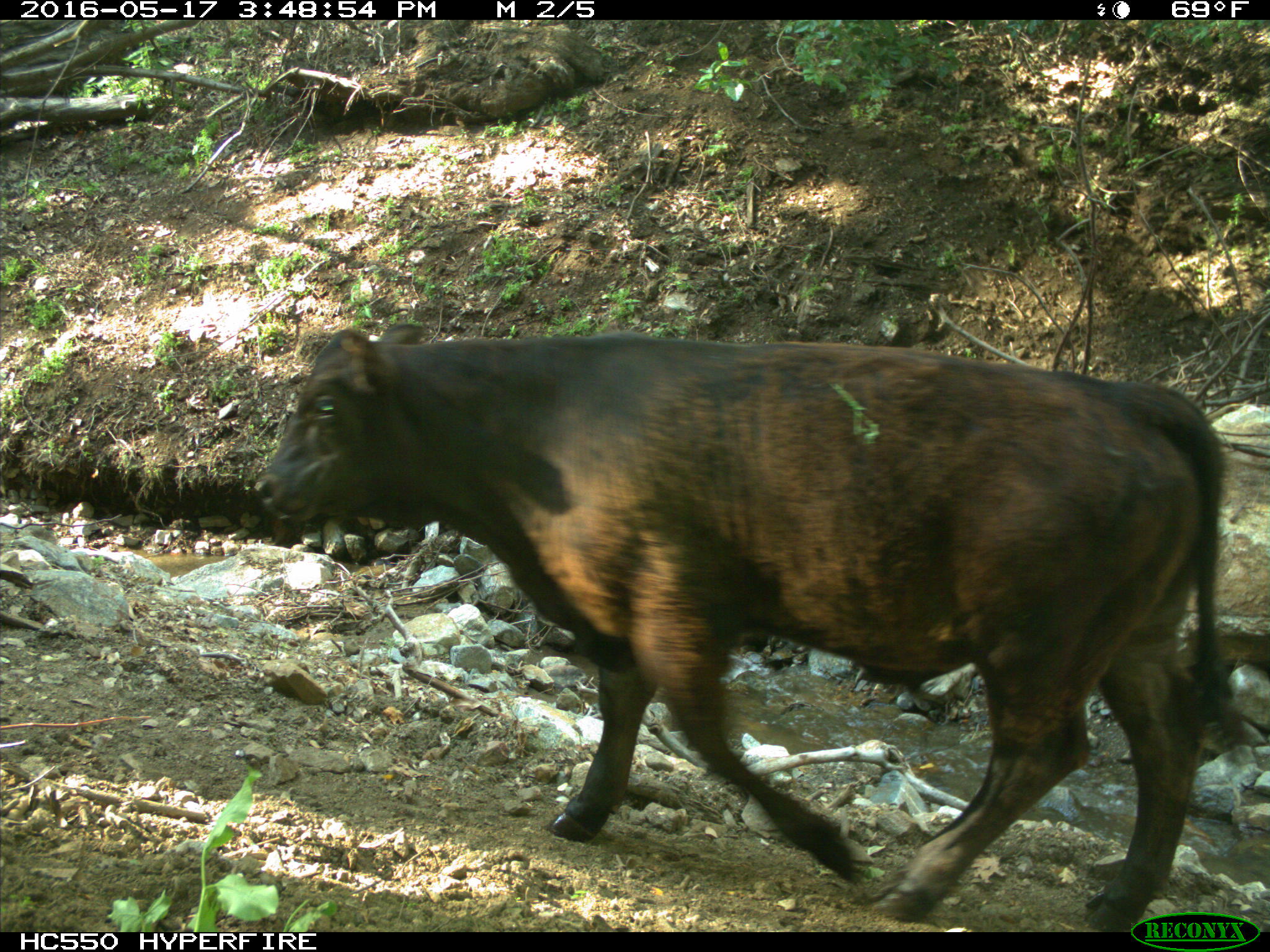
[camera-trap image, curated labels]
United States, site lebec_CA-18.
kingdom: Animalia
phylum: Chordata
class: Mammalia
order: Artiodactyla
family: Bovidae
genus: Bos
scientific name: Bos taurus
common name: domestic cow